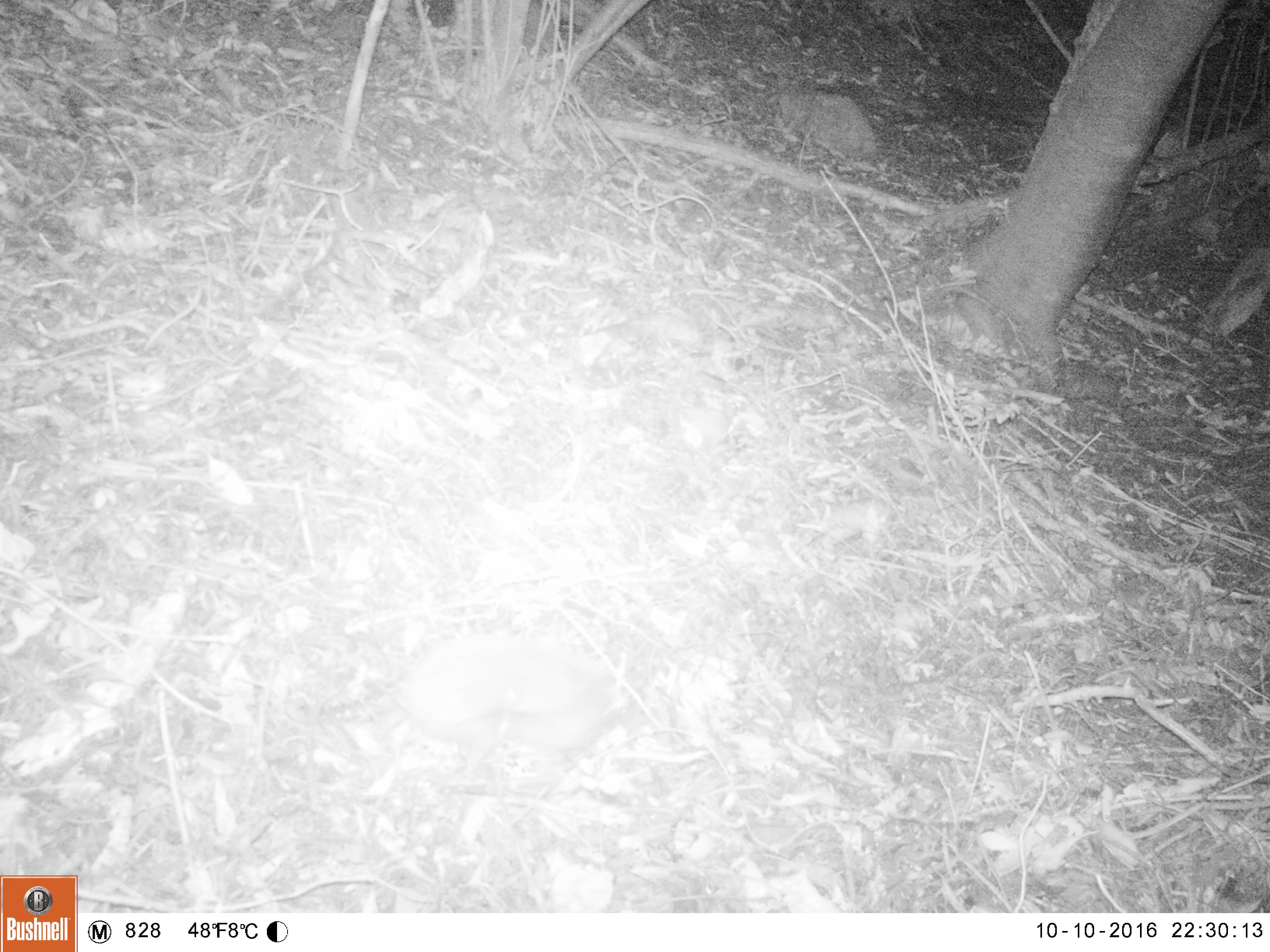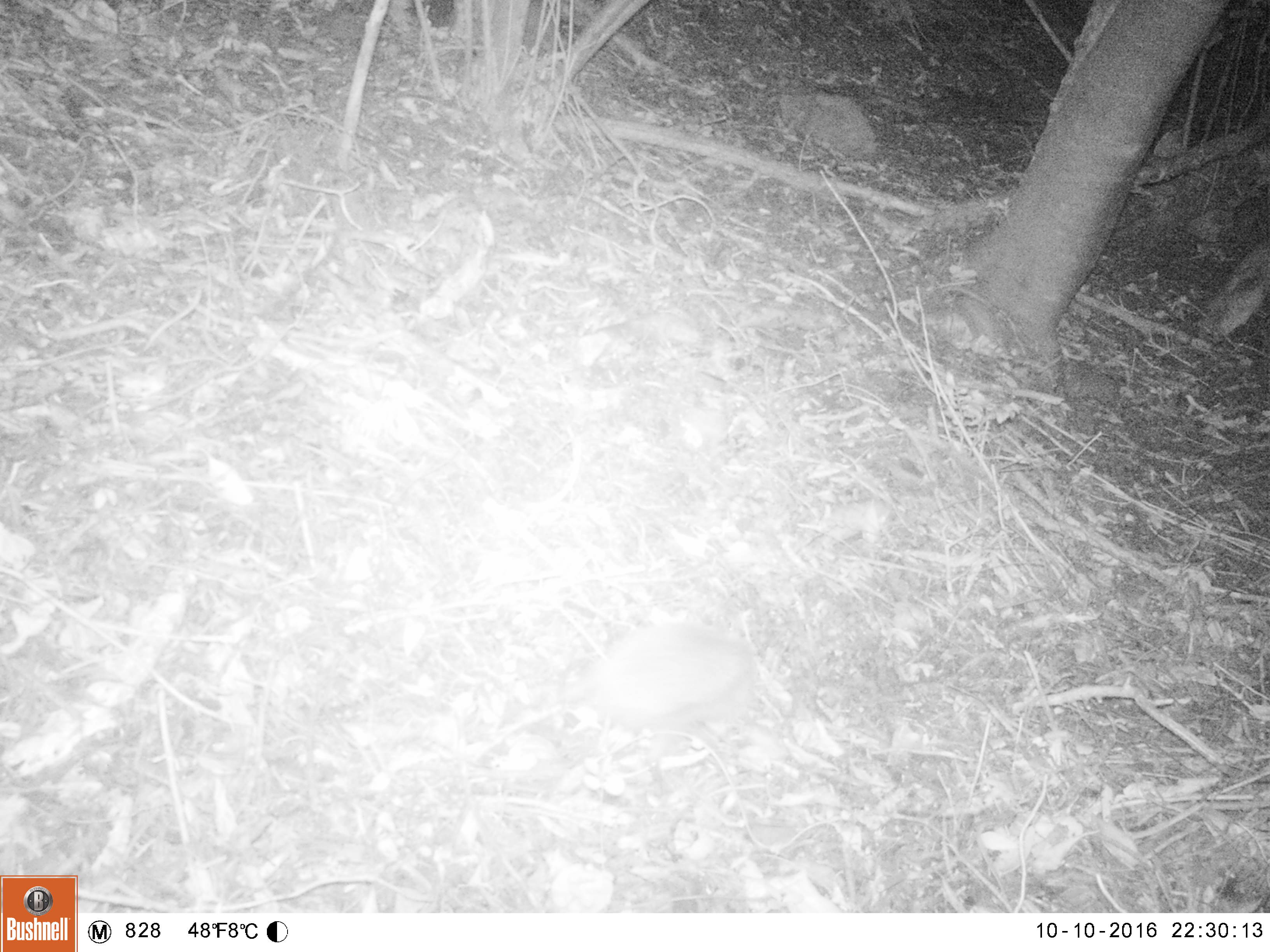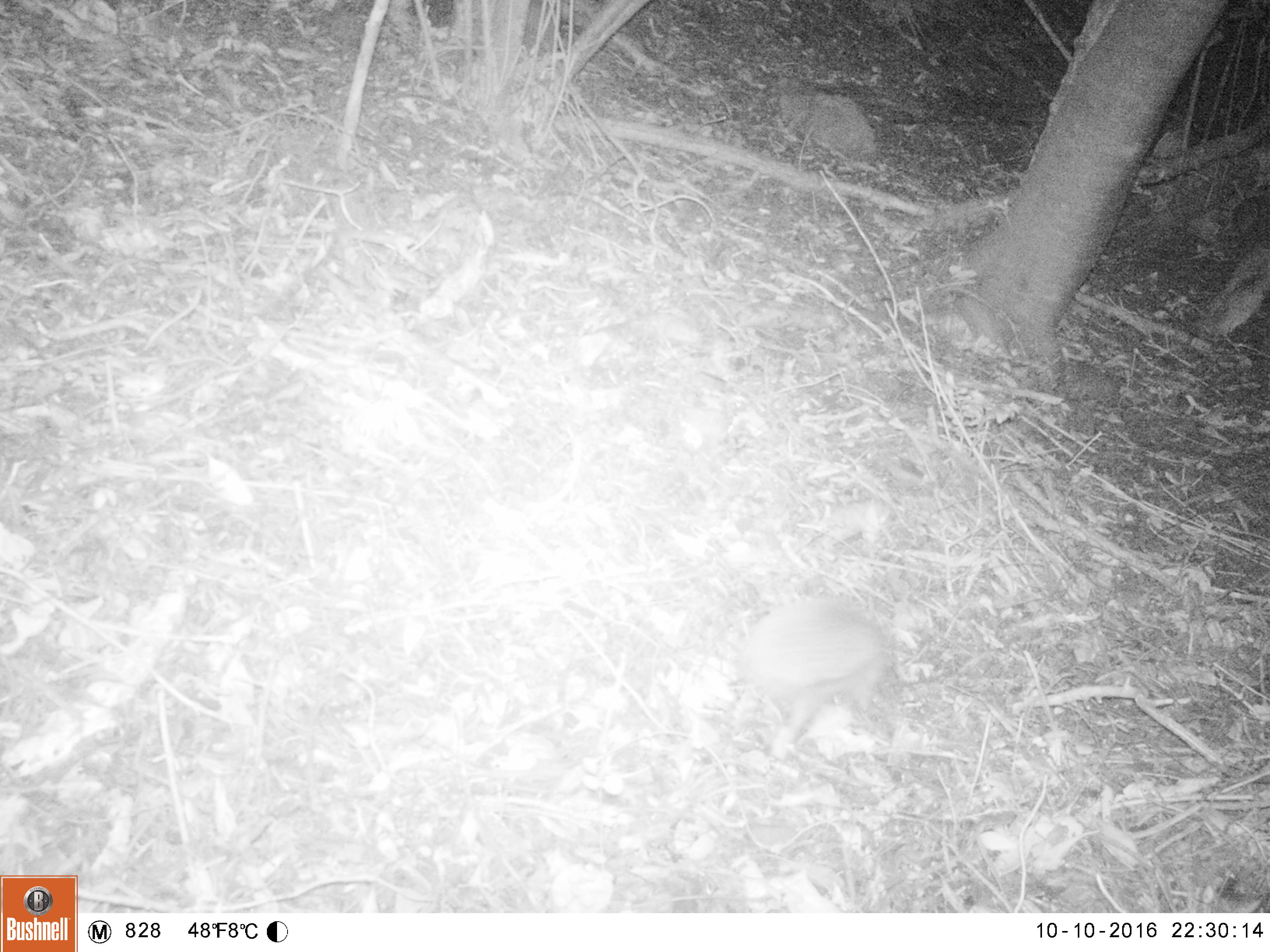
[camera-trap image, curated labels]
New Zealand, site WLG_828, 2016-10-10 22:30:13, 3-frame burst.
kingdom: Animalia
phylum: Chordata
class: Mammalia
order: Eulipotyphla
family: Erinaceidae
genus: Erinaceus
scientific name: Erinaceus europaeus europaeus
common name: european hedgehog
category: hedgehog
Hedgehog (european hedgehog) (Erinaceus europaeus europaeus).